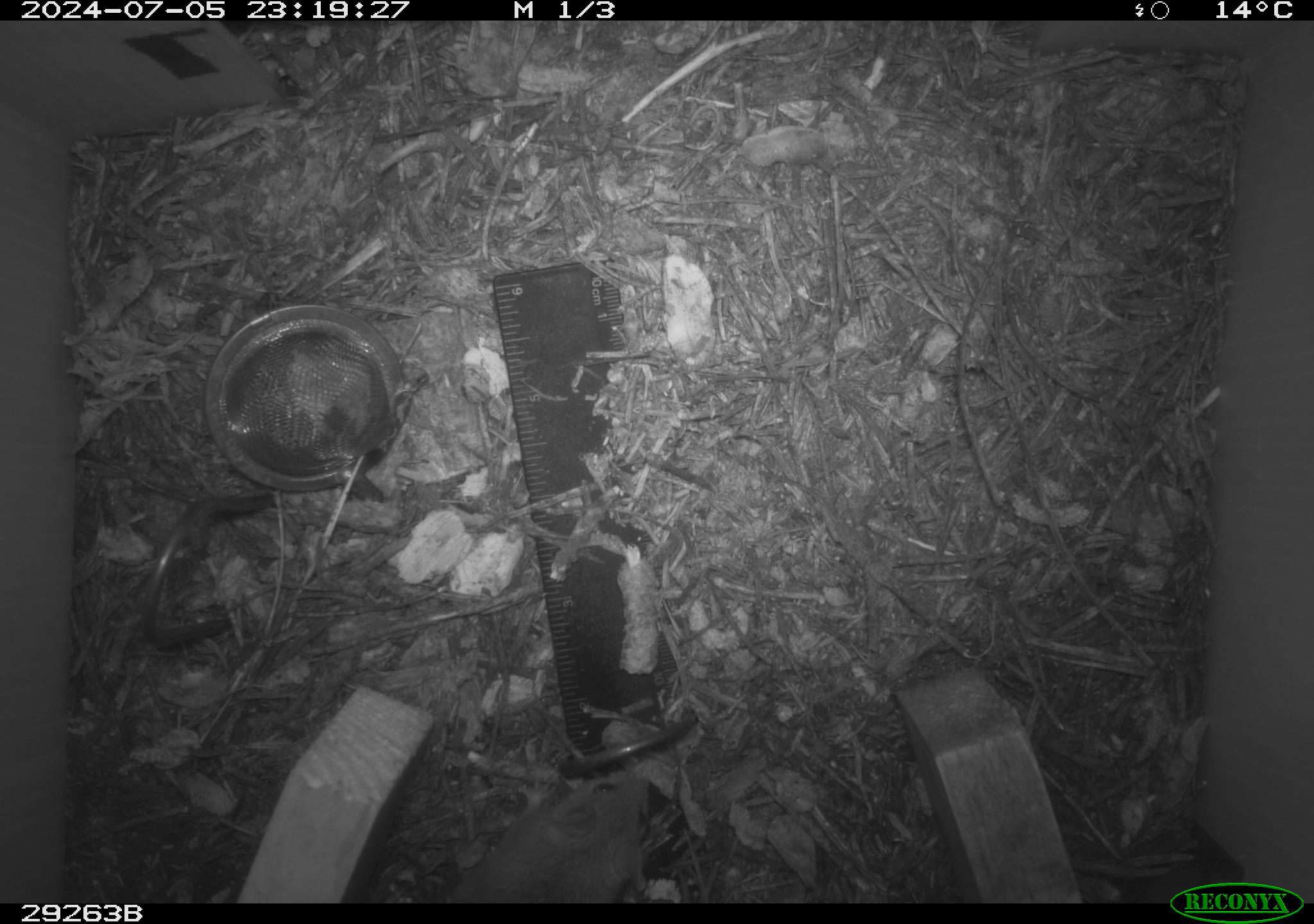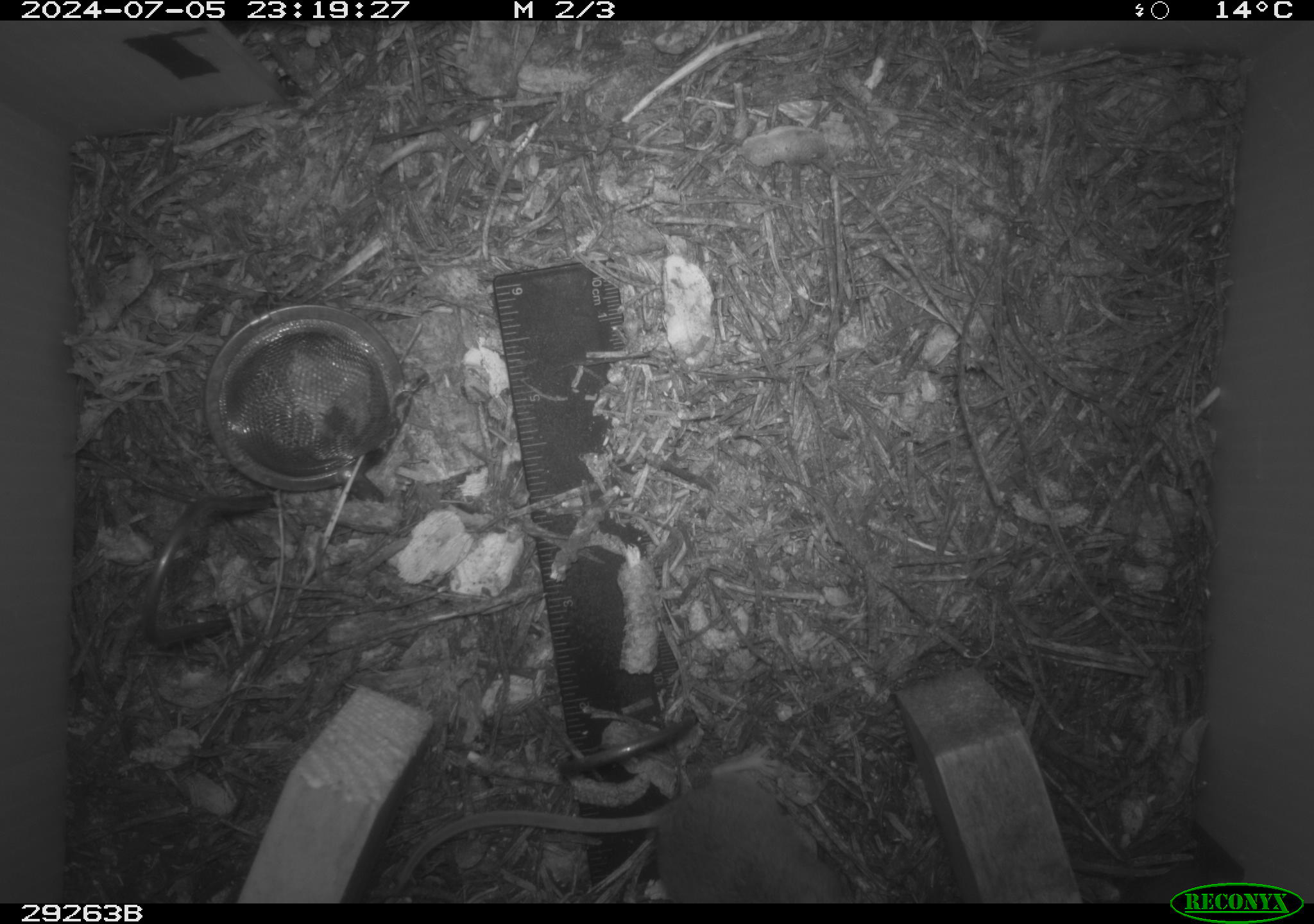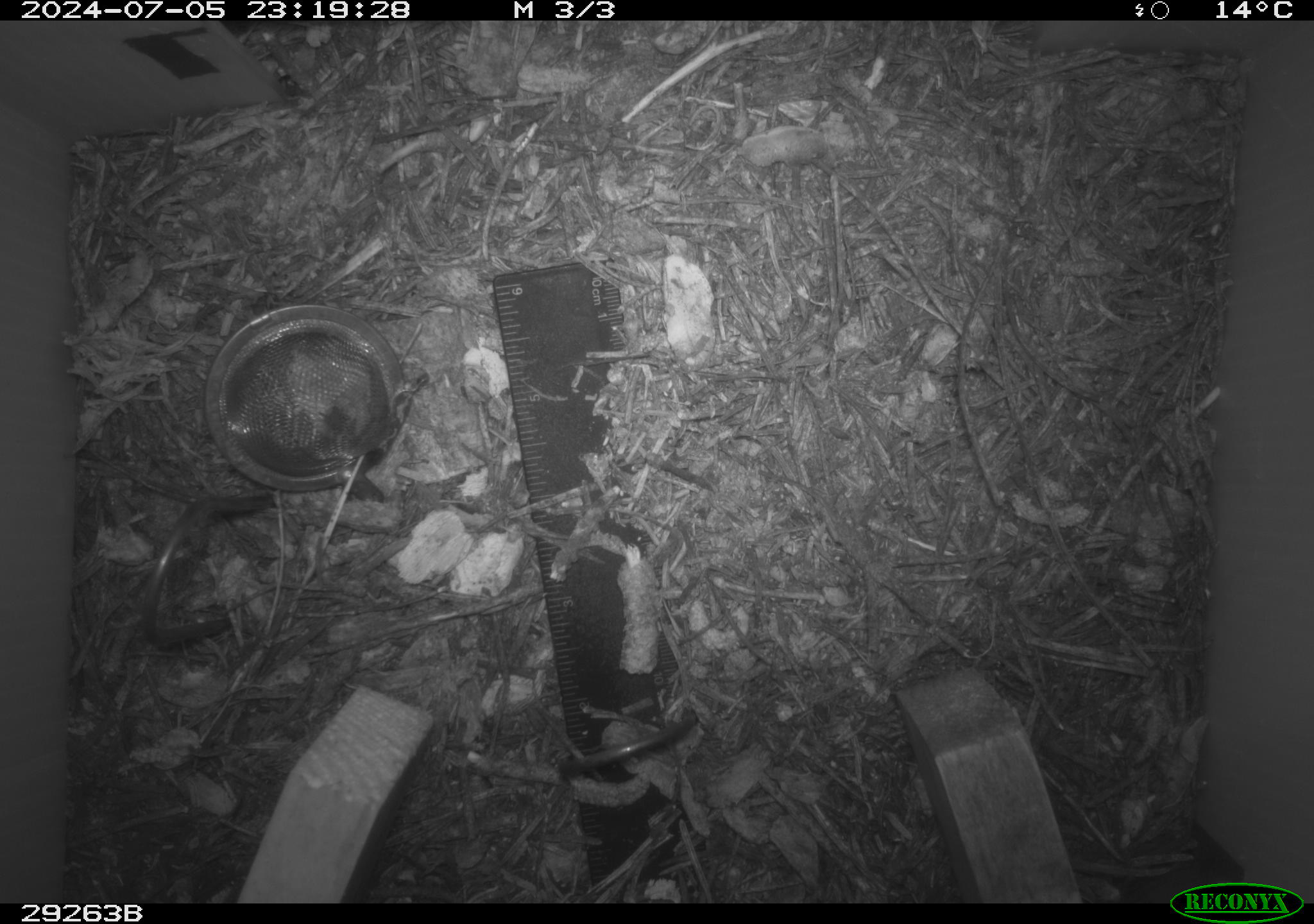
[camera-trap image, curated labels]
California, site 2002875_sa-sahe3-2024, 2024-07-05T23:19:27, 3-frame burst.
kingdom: Animalia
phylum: Chordata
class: Mammalia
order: Rodentia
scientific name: Rodentia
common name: rodent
Rodent (Rodentia).